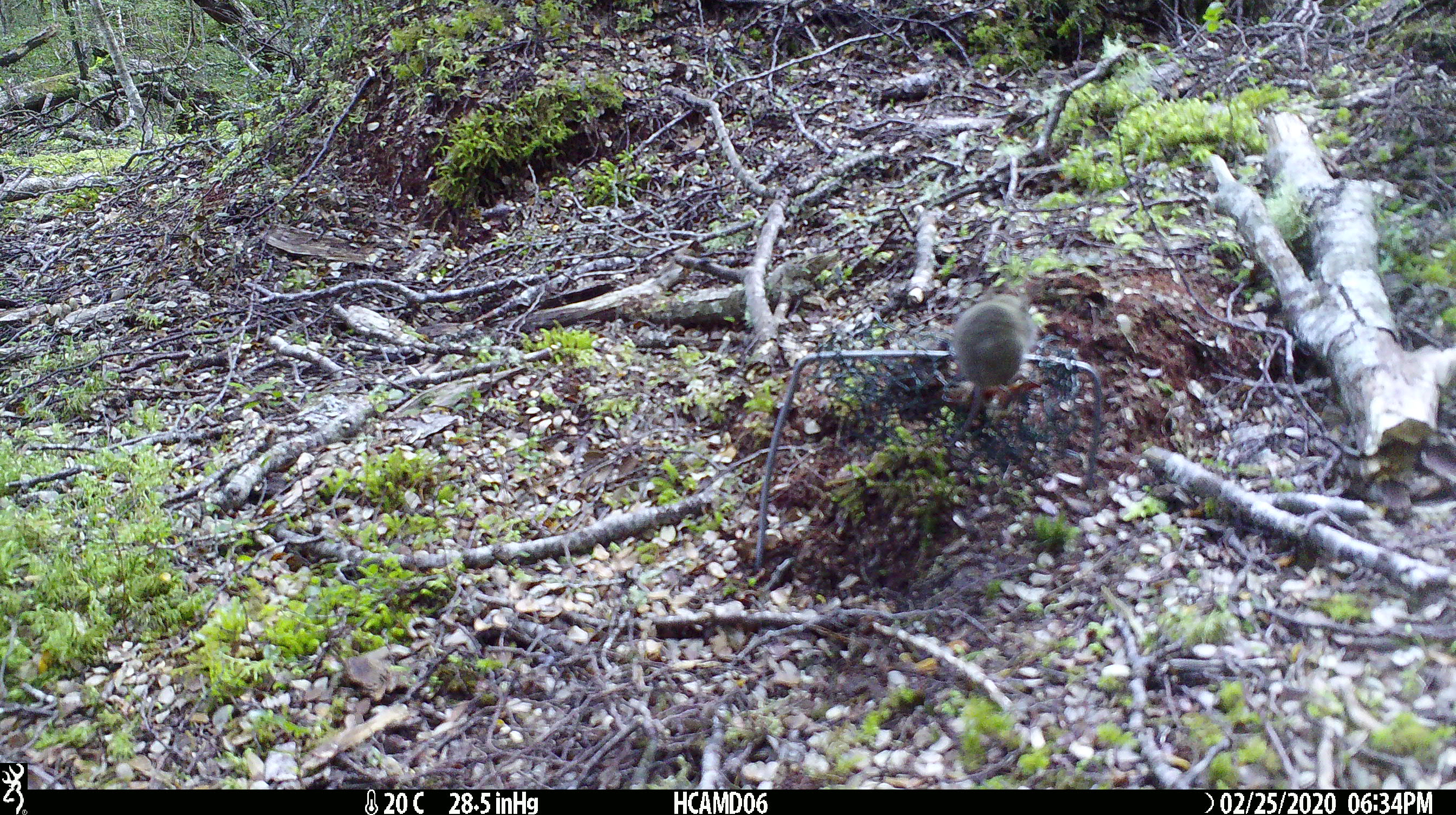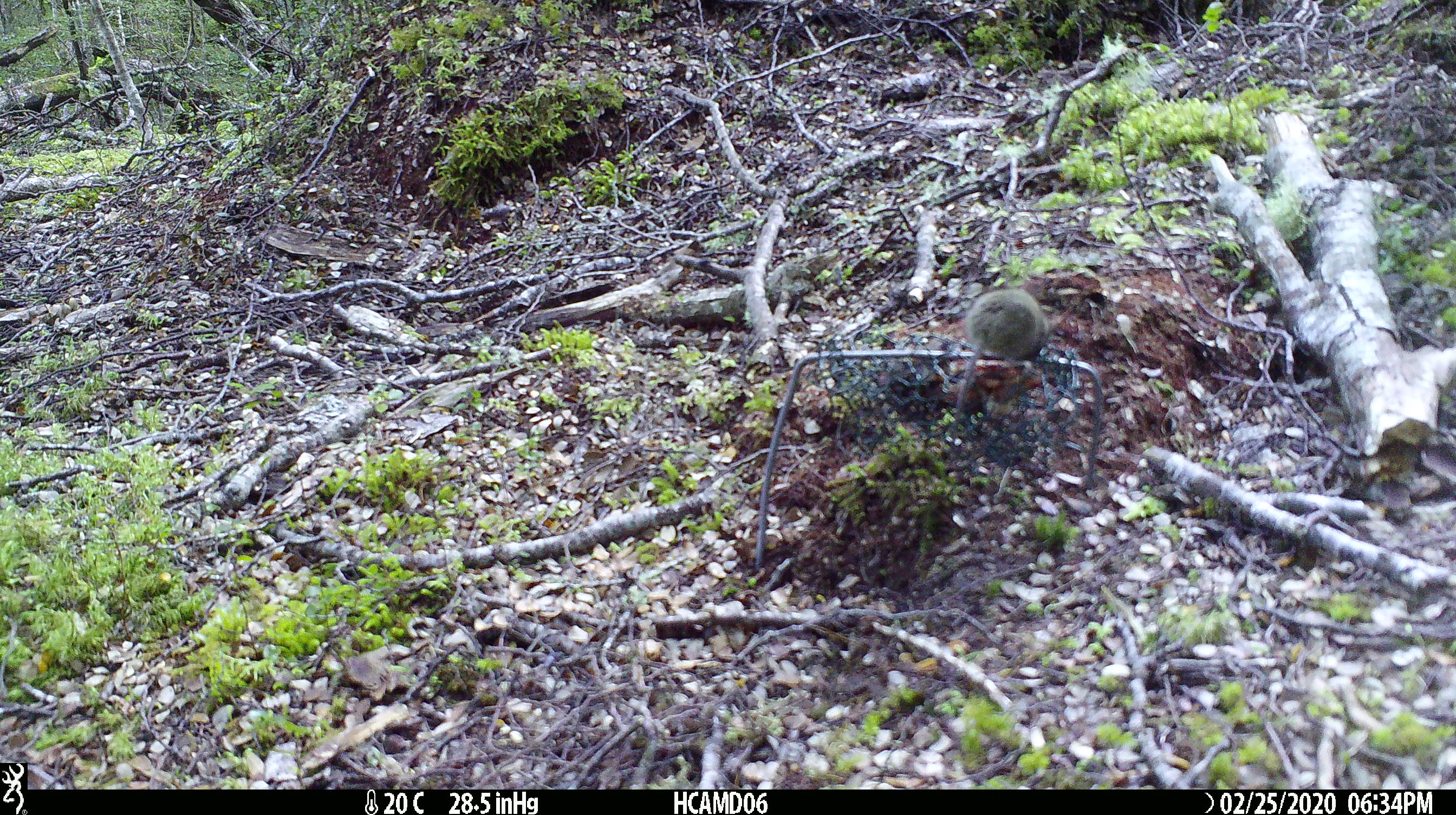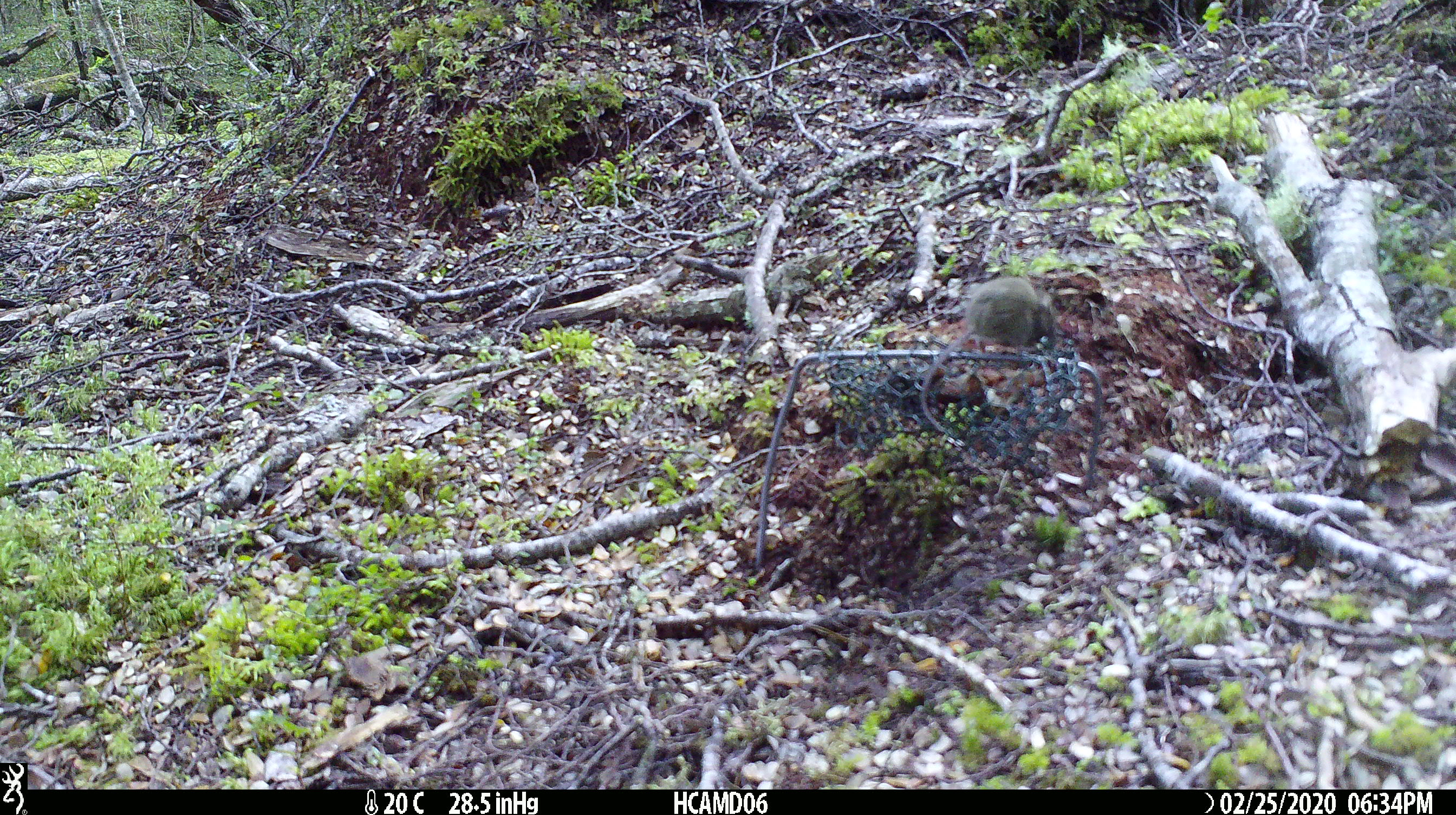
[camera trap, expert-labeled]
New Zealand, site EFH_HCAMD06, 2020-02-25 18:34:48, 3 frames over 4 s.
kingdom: Animalia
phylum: Chordata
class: Mammalia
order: Rodentia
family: Muridae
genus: Mus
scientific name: Mus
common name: mouse